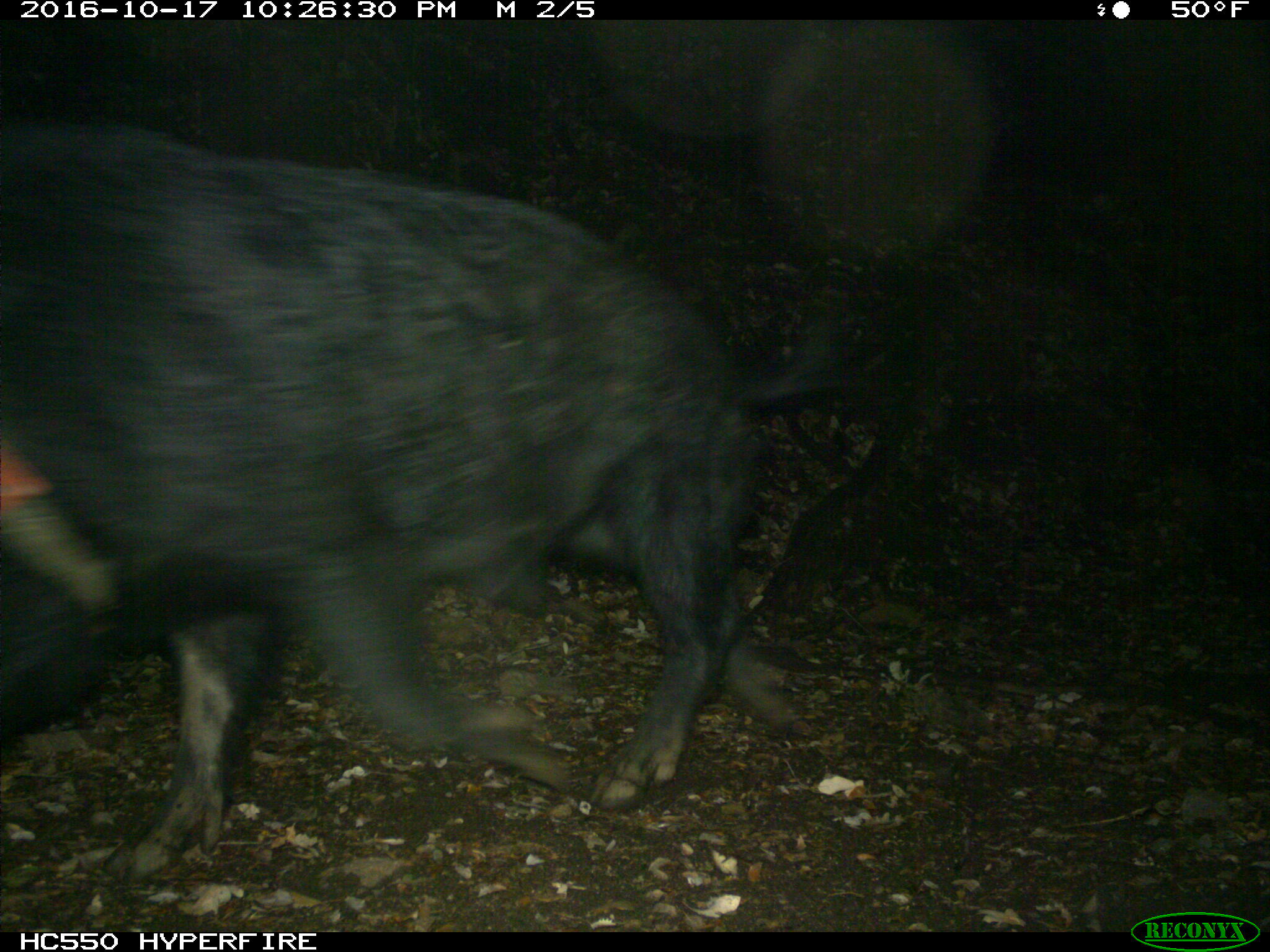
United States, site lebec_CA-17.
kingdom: Animalia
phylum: Chordata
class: Mammalia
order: Artiodactyla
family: Suidae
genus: Sus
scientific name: Sus scrofa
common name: wild boar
Sus scrofa (wild boar).